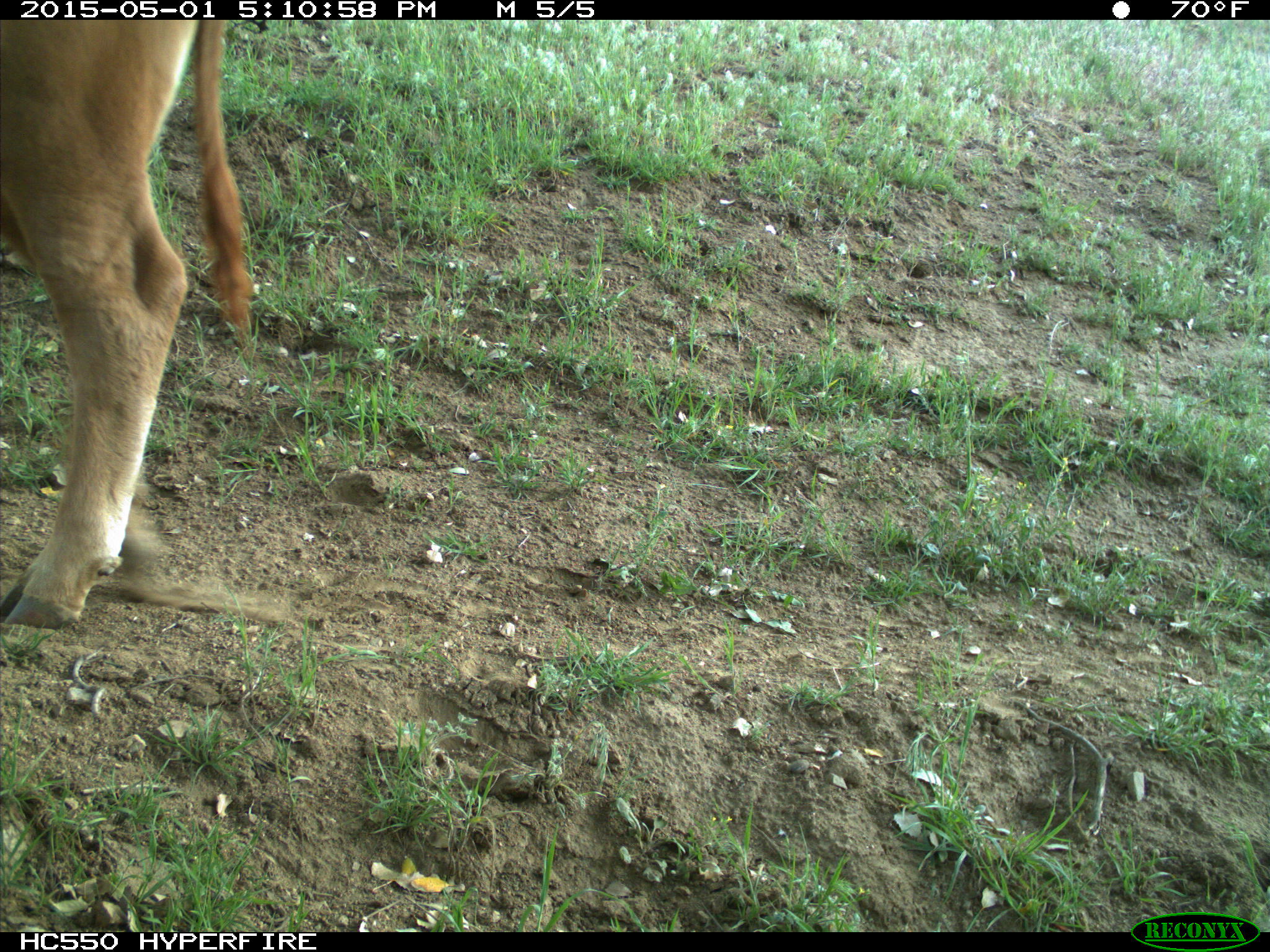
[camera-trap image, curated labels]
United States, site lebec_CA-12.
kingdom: Animalia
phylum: Chordata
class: Mammalia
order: Artiodactyla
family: Bovidae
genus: Bos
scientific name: Bos taurus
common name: domestic cow